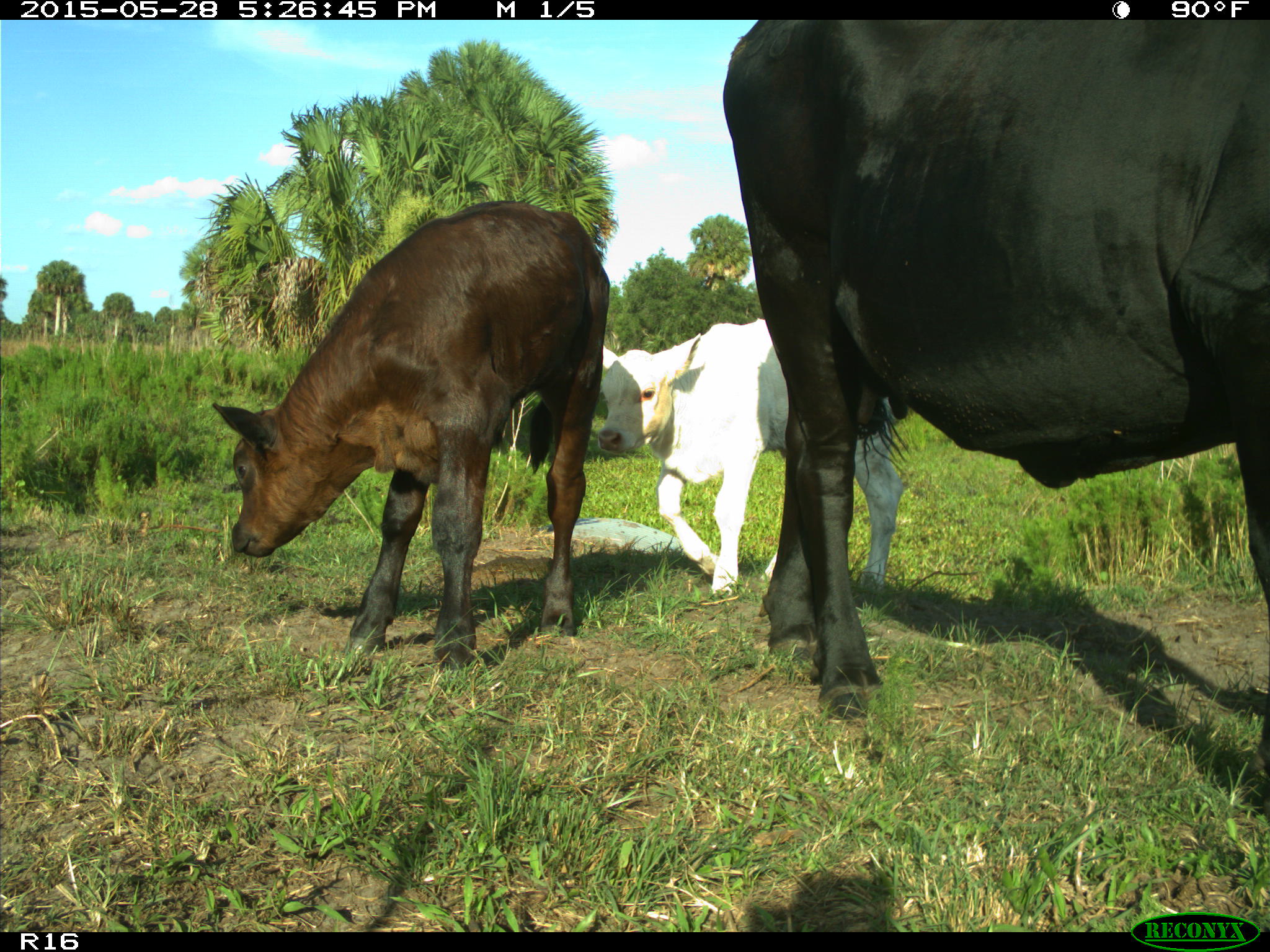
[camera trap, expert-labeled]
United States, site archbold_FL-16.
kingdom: Animalia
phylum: Chordata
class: Mammalia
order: Artiodactyla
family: Bovidae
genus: Bos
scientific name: Bos taurus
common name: domestic cow